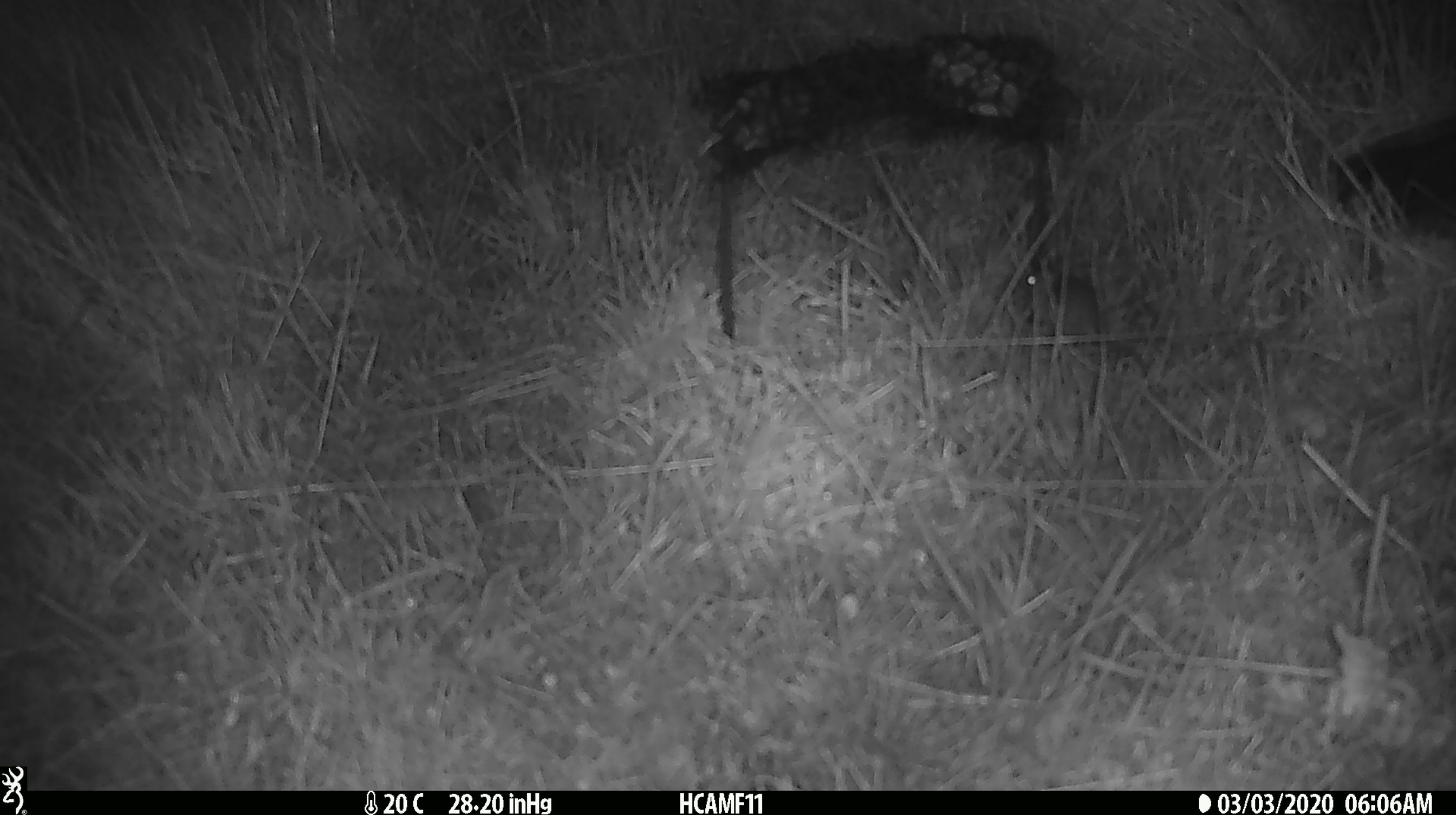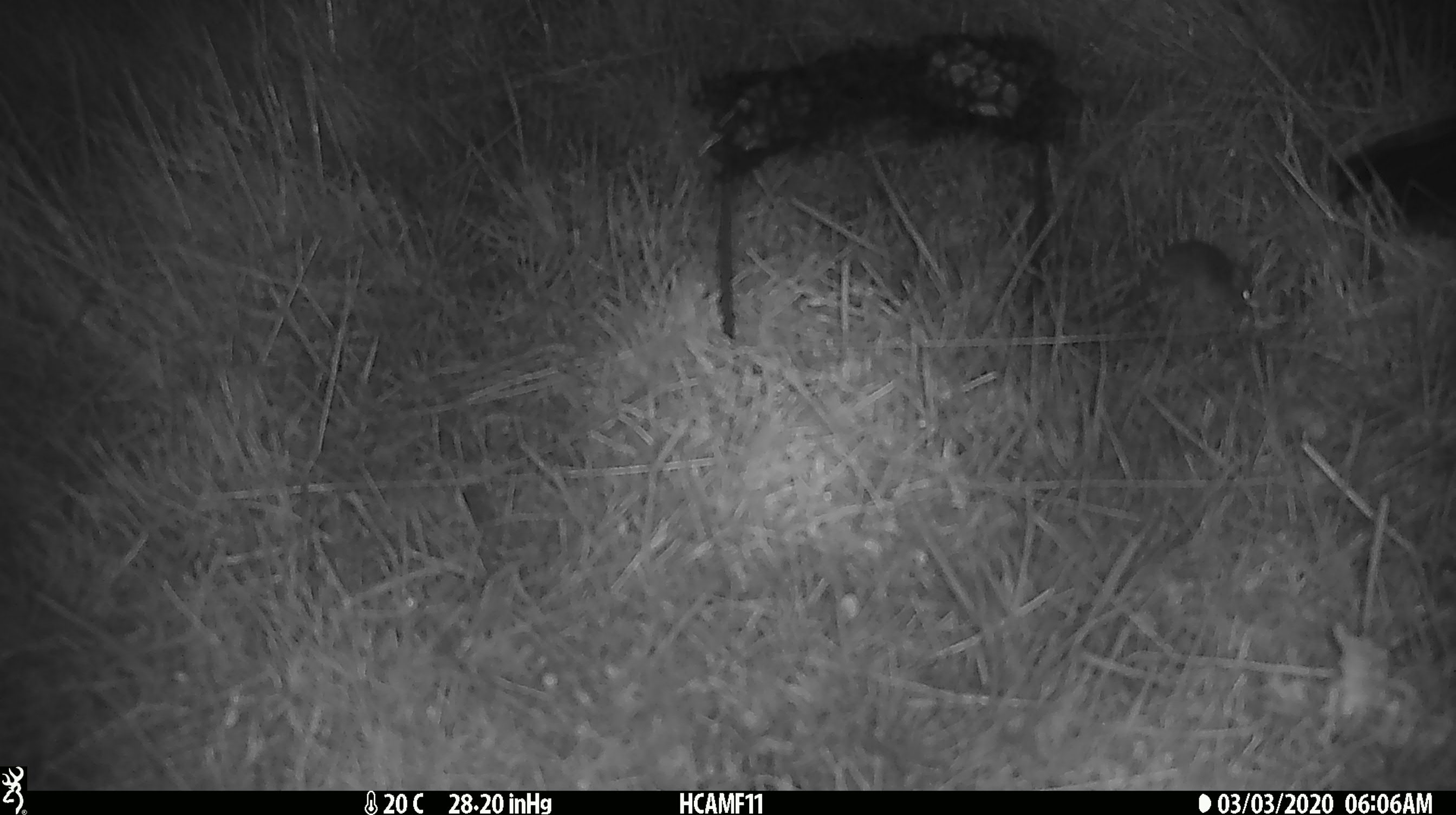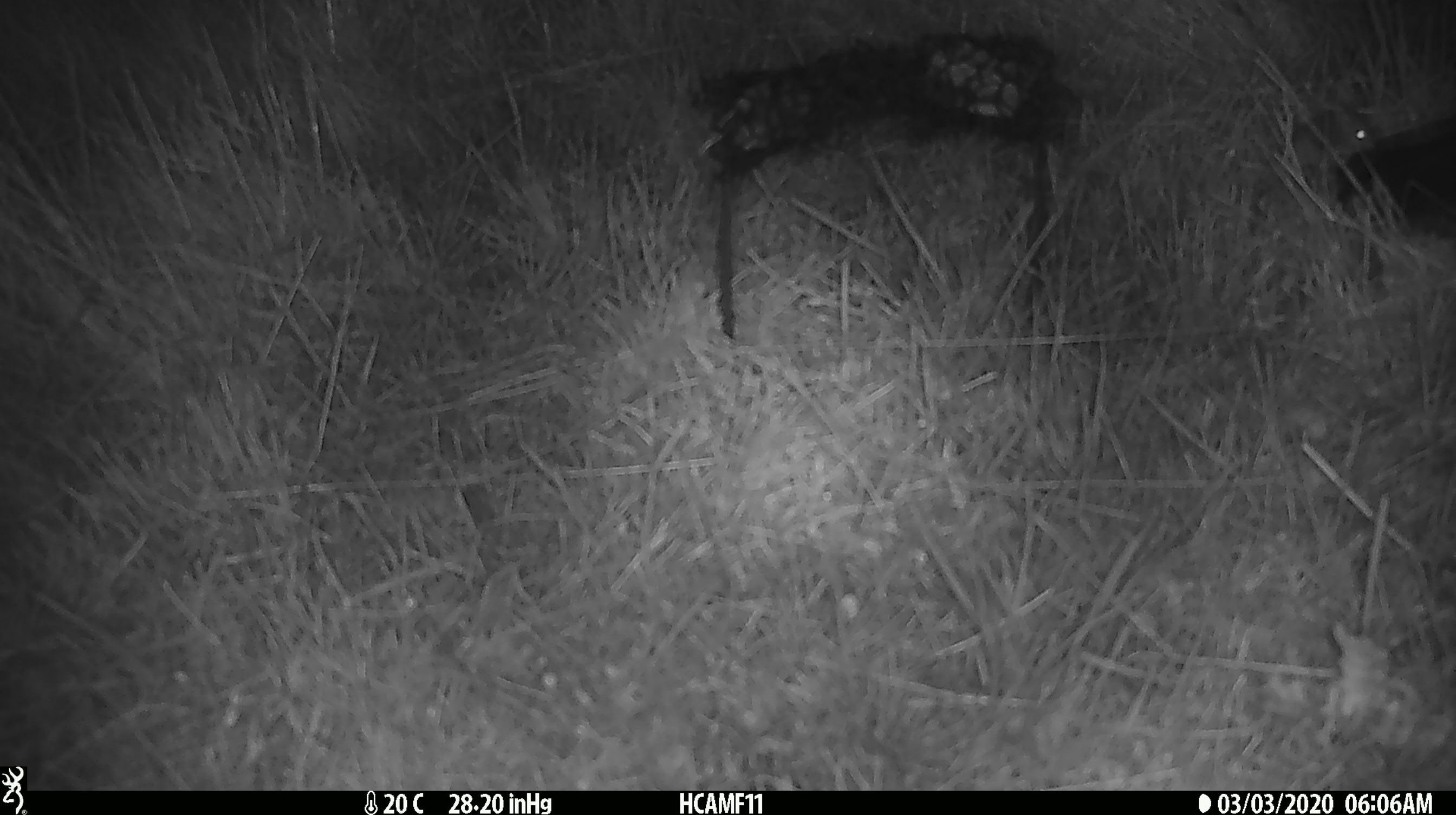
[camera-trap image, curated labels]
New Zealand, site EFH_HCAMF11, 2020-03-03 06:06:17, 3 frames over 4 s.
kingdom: Animalia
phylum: Chordata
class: Mammalia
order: Rodentia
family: Muridae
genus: Mus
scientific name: Mus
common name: mouse